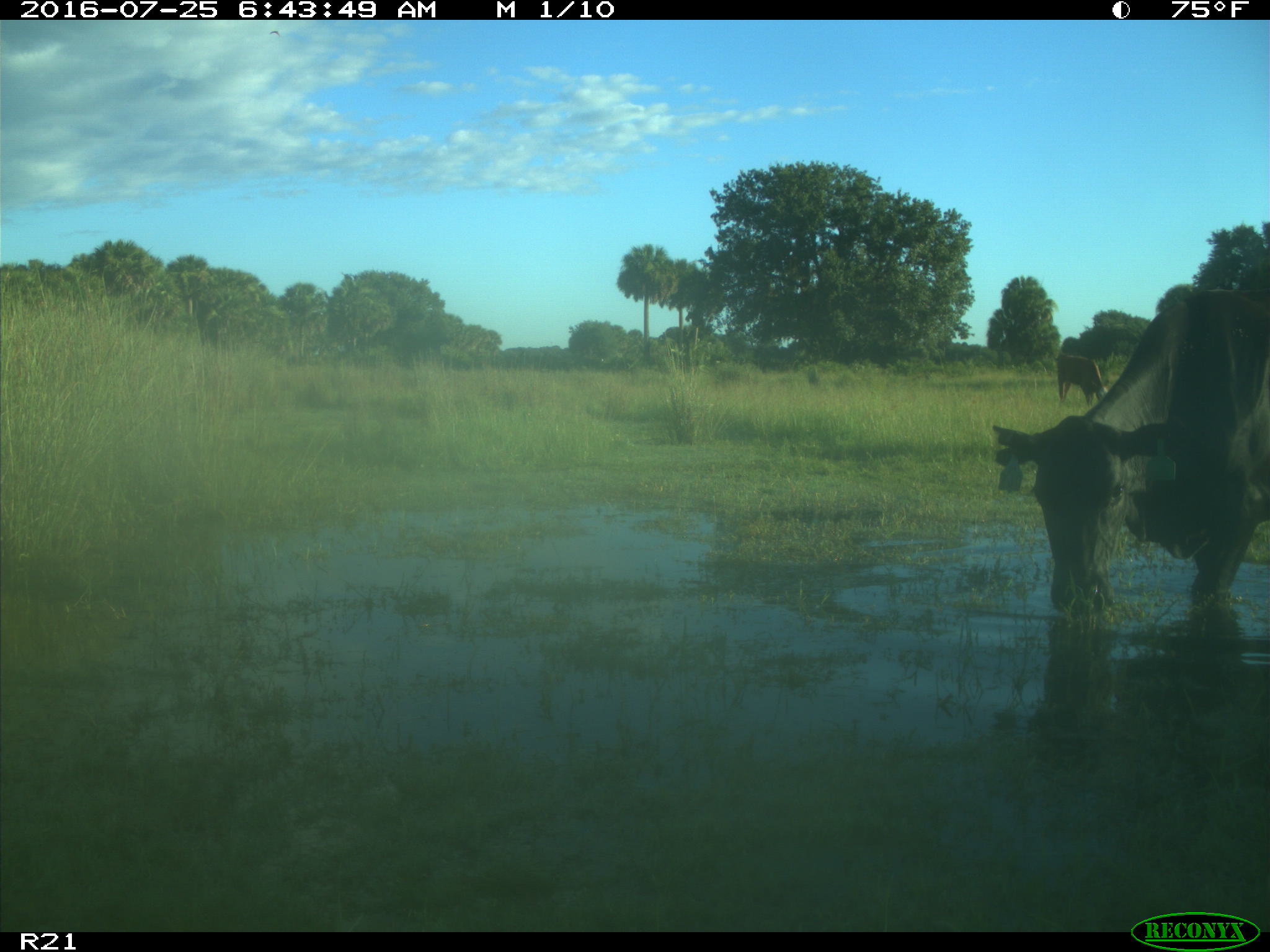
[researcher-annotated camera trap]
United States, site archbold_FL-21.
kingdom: Animalia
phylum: Chordata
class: Mammalia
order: Artiodactyla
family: Bovidae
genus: Bos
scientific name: Bos taurus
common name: domestic cow